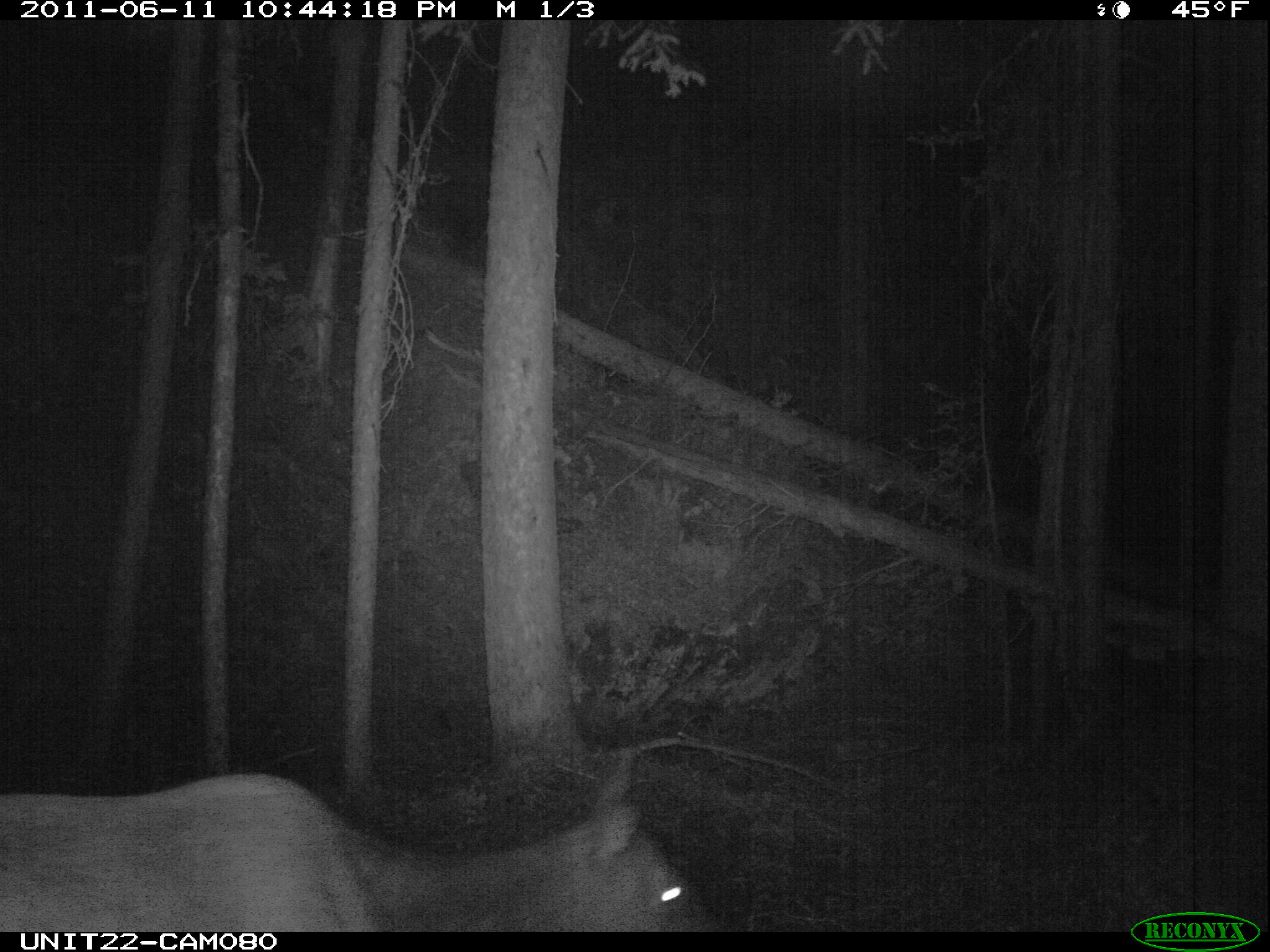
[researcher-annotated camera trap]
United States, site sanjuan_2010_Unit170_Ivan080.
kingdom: Animalia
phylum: Chordata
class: Mammalia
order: Artiodactyla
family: Cervidae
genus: Cervus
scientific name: Cervus elaphus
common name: red deer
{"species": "Cervus elaphus (red deer)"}